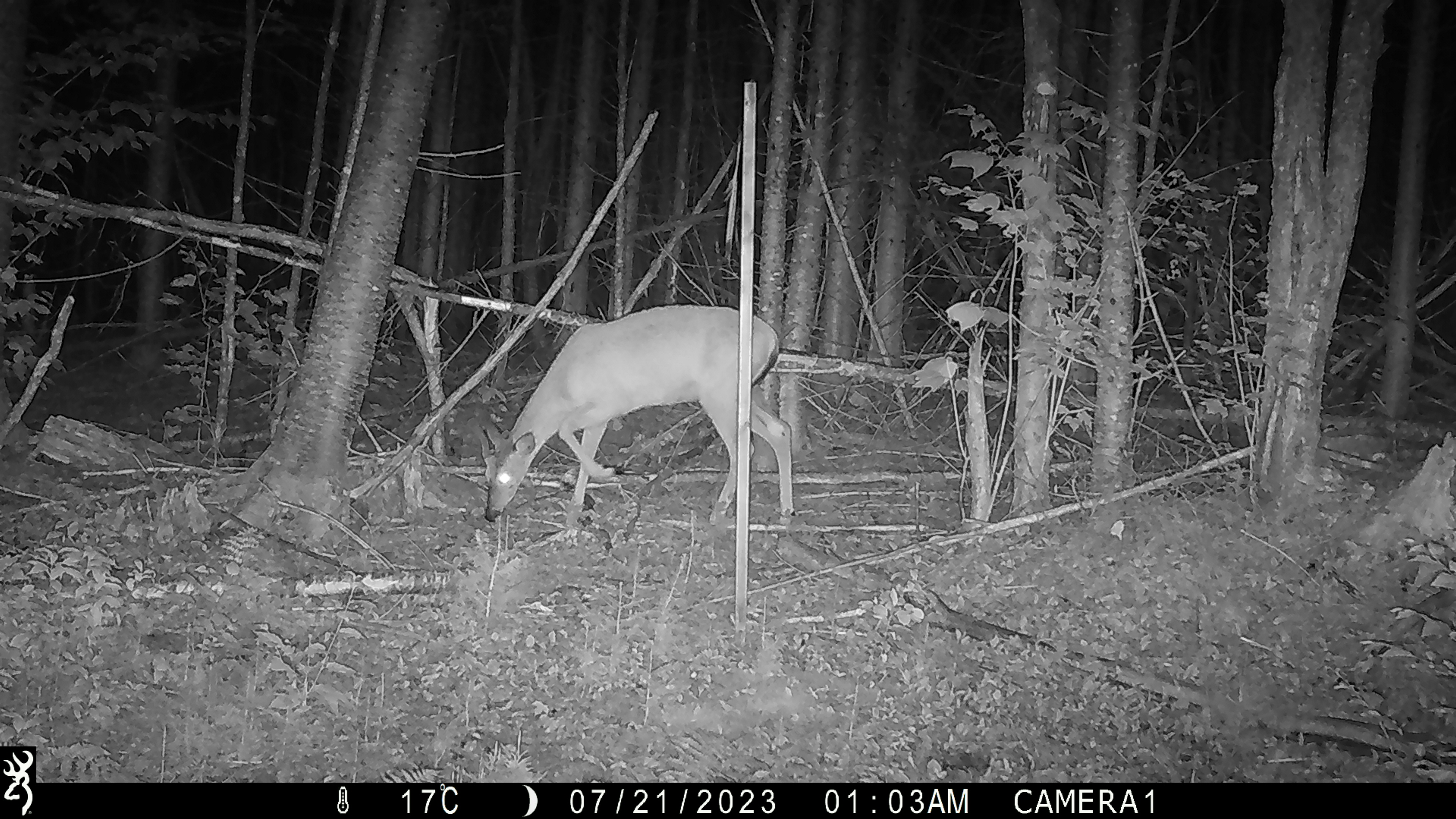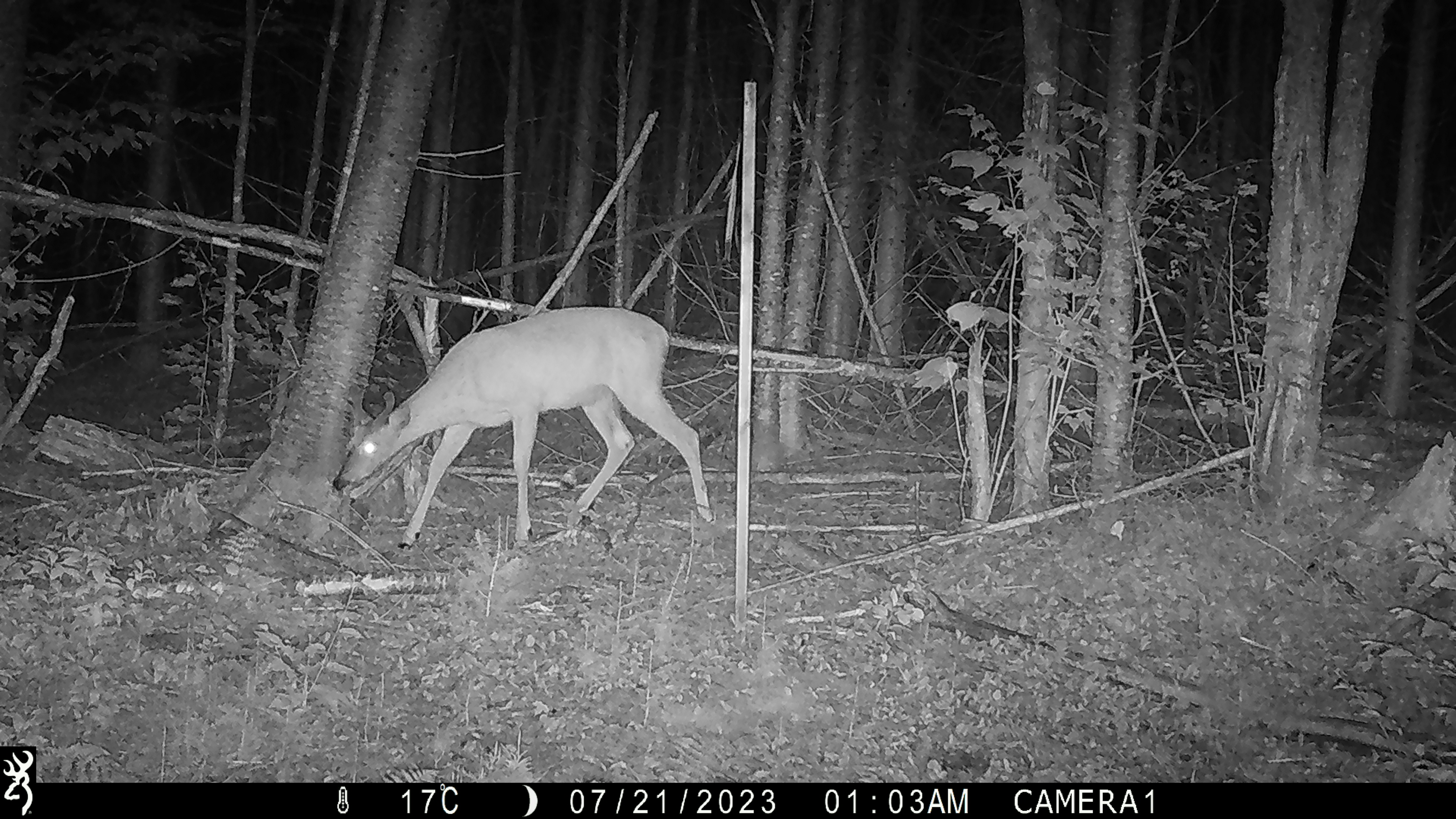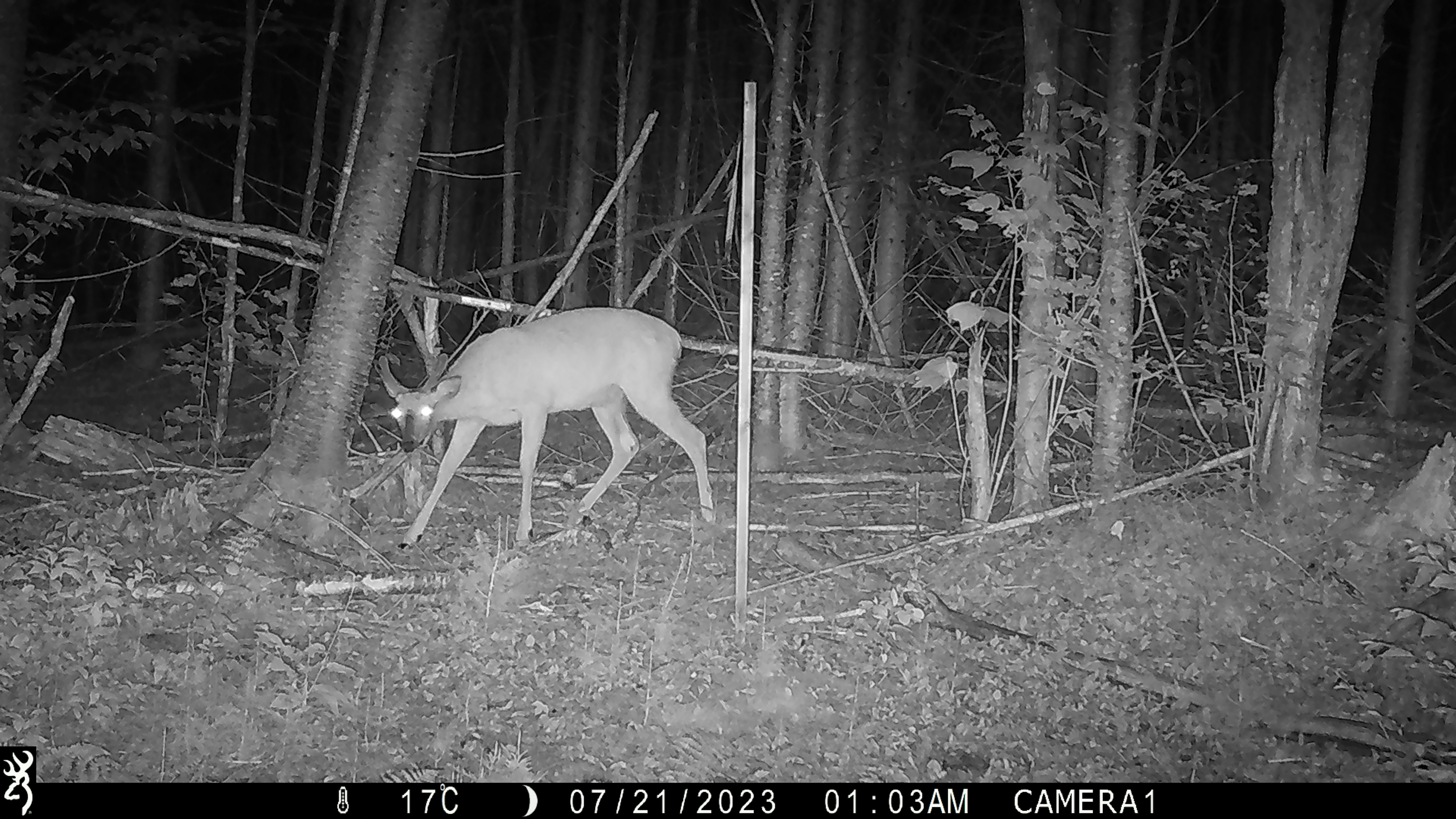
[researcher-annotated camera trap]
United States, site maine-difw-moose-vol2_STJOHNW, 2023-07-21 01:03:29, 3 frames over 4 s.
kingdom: Animalia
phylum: Chordata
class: Mammalia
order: Artiodactyla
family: Cervidae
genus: Odocoileus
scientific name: Odocoileus virginianus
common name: white-tailed deer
White-tailed deer (Odocoileus virginianus).